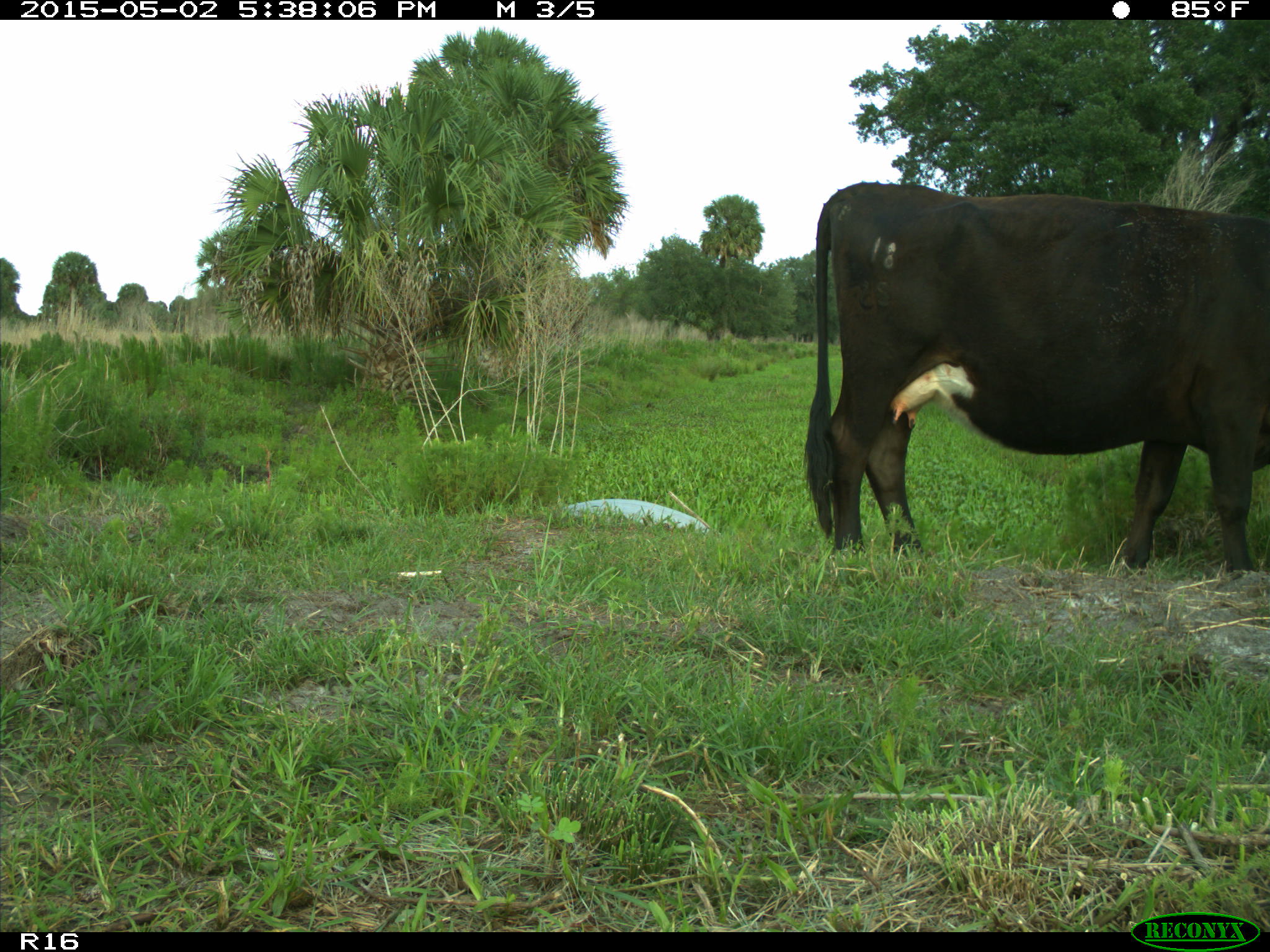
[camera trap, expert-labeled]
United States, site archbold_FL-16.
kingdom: Animalia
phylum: Chordata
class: Mammalia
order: Artiodactyla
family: Bovidae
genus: Bos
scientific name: Bos taurus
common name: domestic cow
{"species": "Bos taurus (domestic cow)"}